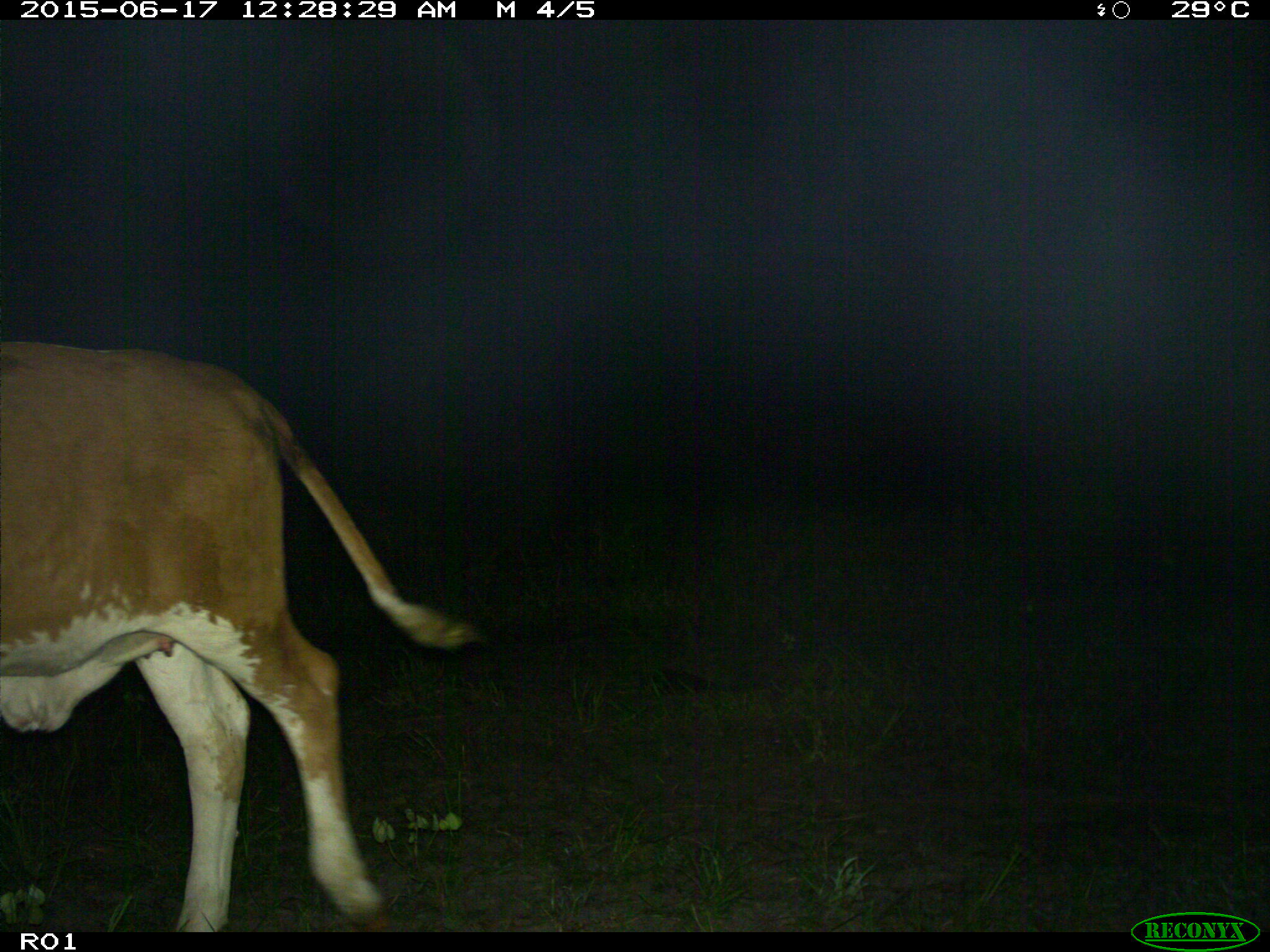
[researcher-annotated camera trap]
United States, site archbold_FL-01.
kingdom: Animalia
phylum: Chordata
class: Mammalia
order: Artiodactyla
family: Bovidae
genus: Bos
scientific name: Bos taurus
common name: domestic cow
Bos taurus (domestic cow).